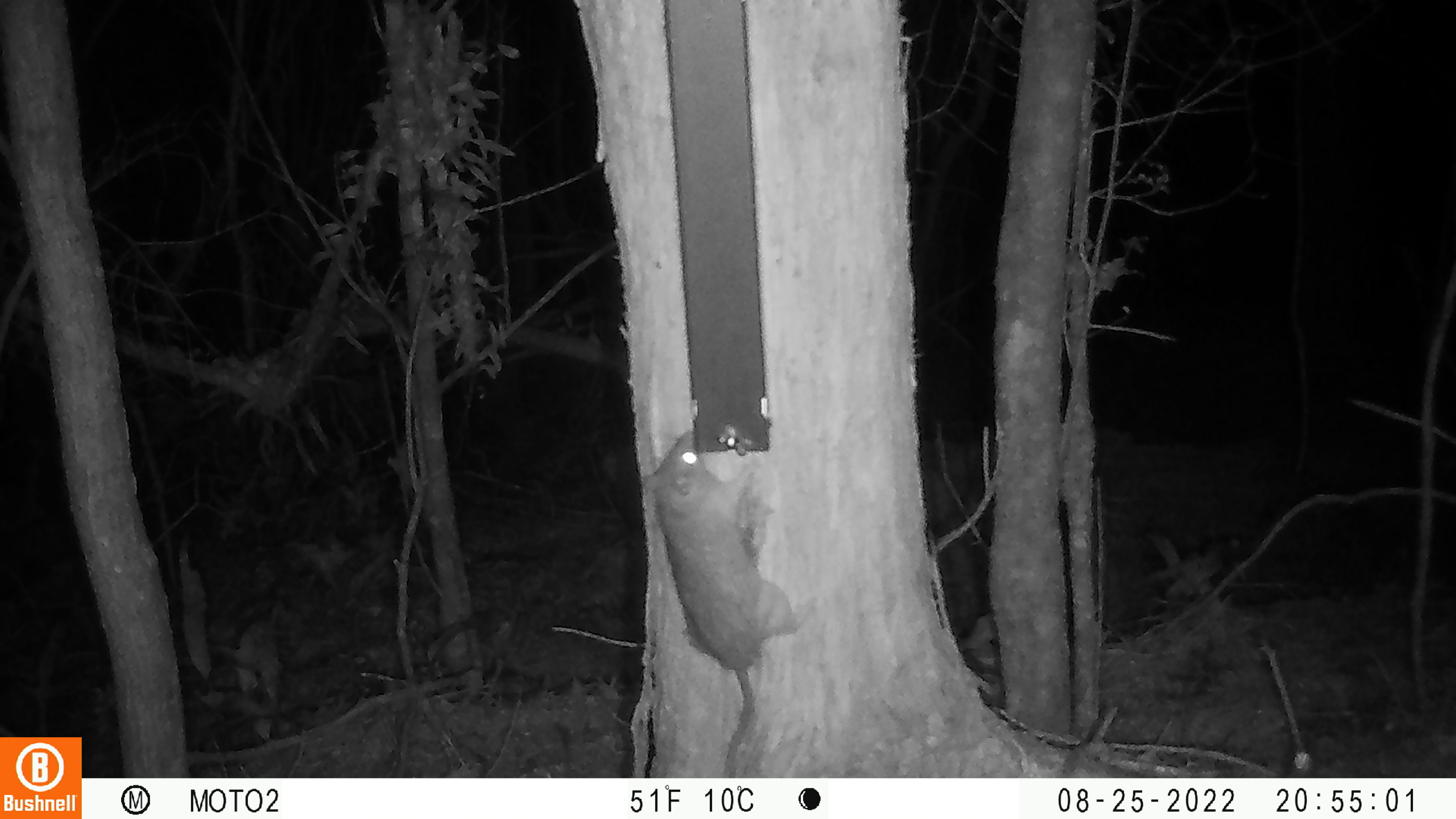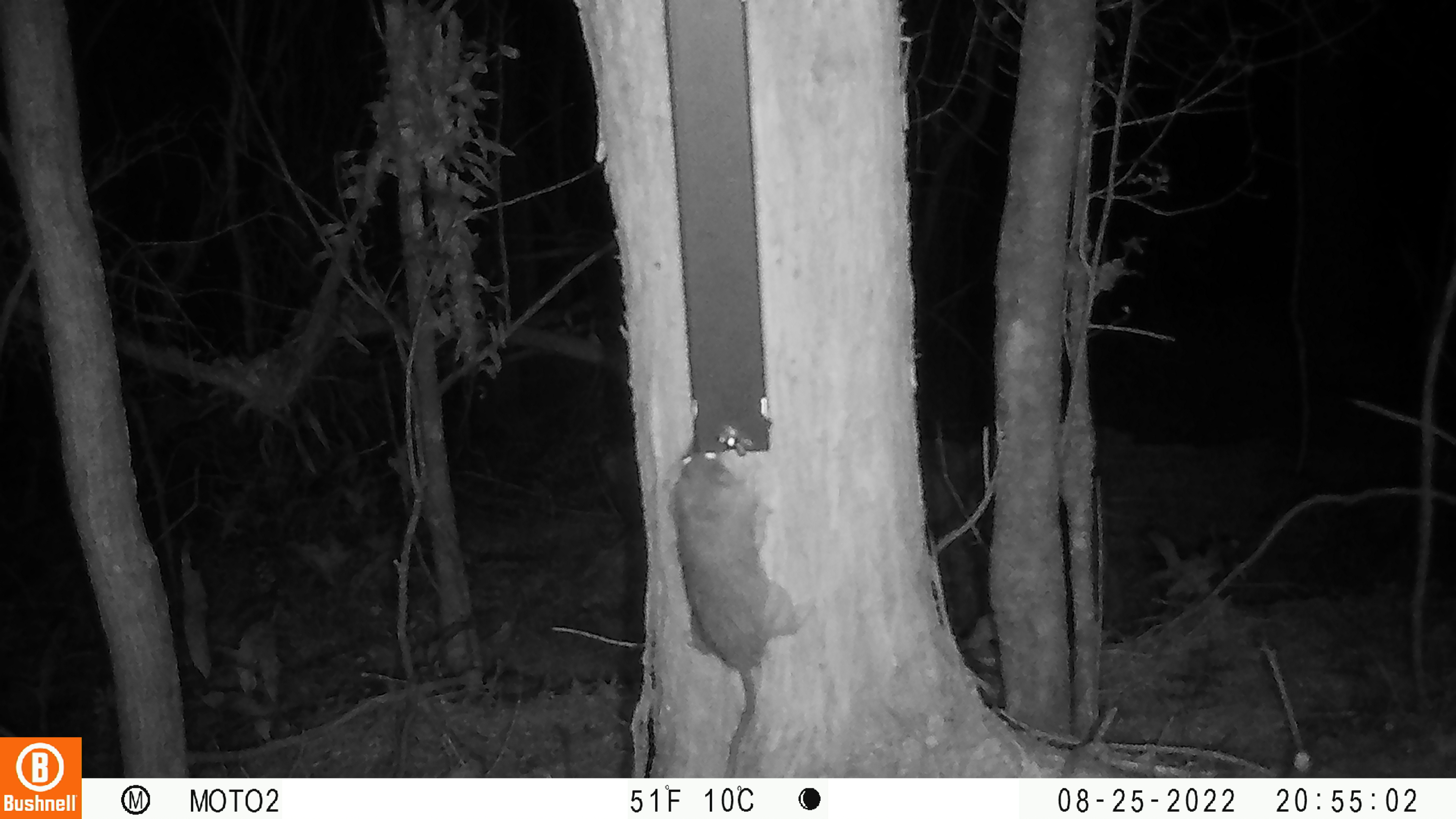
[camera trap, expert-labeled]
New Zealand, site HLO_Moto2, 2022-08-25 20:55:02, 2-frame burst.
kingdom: Animalia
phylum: Chordata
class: Mammalia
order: Rodentia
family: Muridae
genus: Rattus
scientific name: Rattus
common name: rat